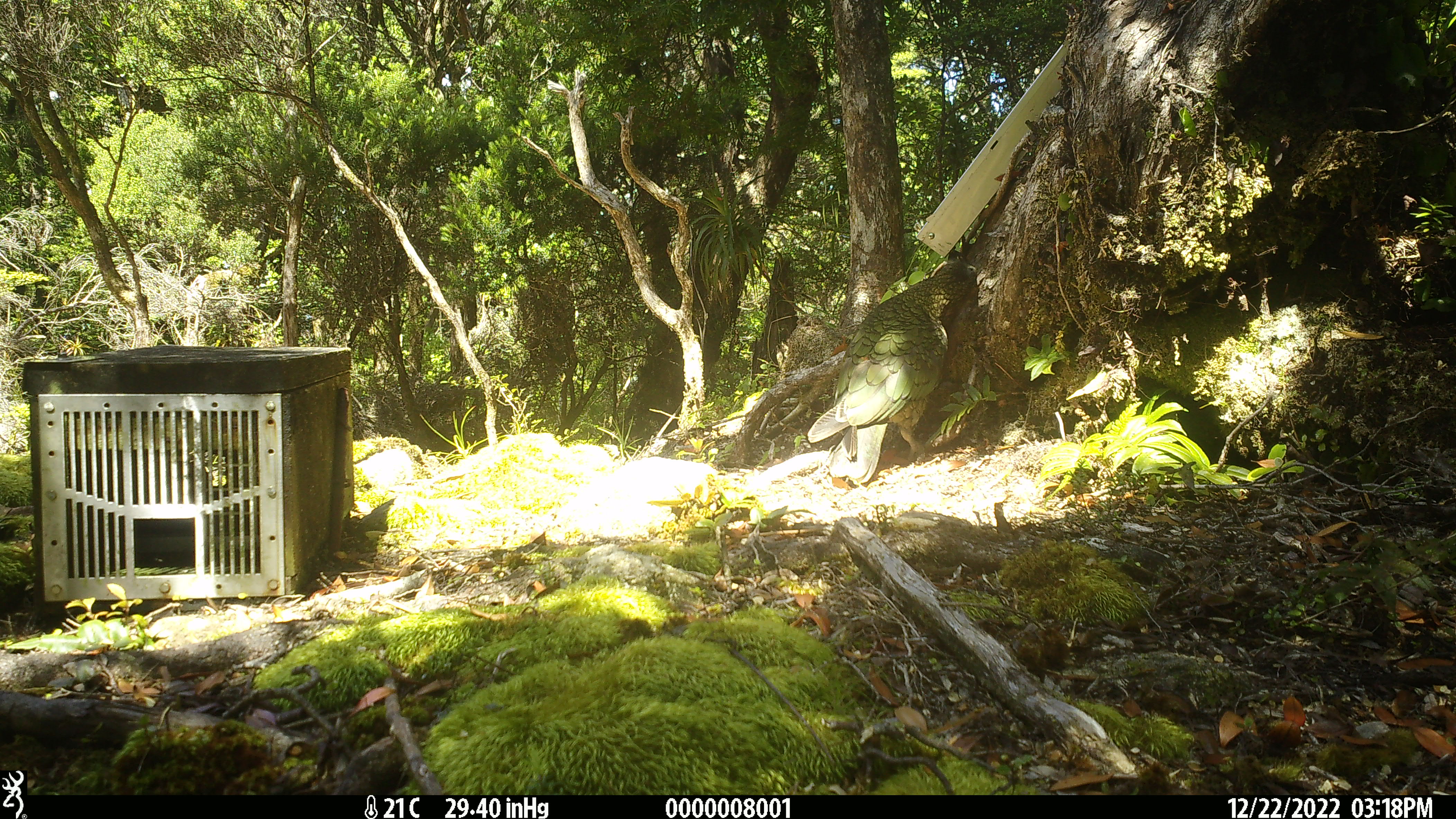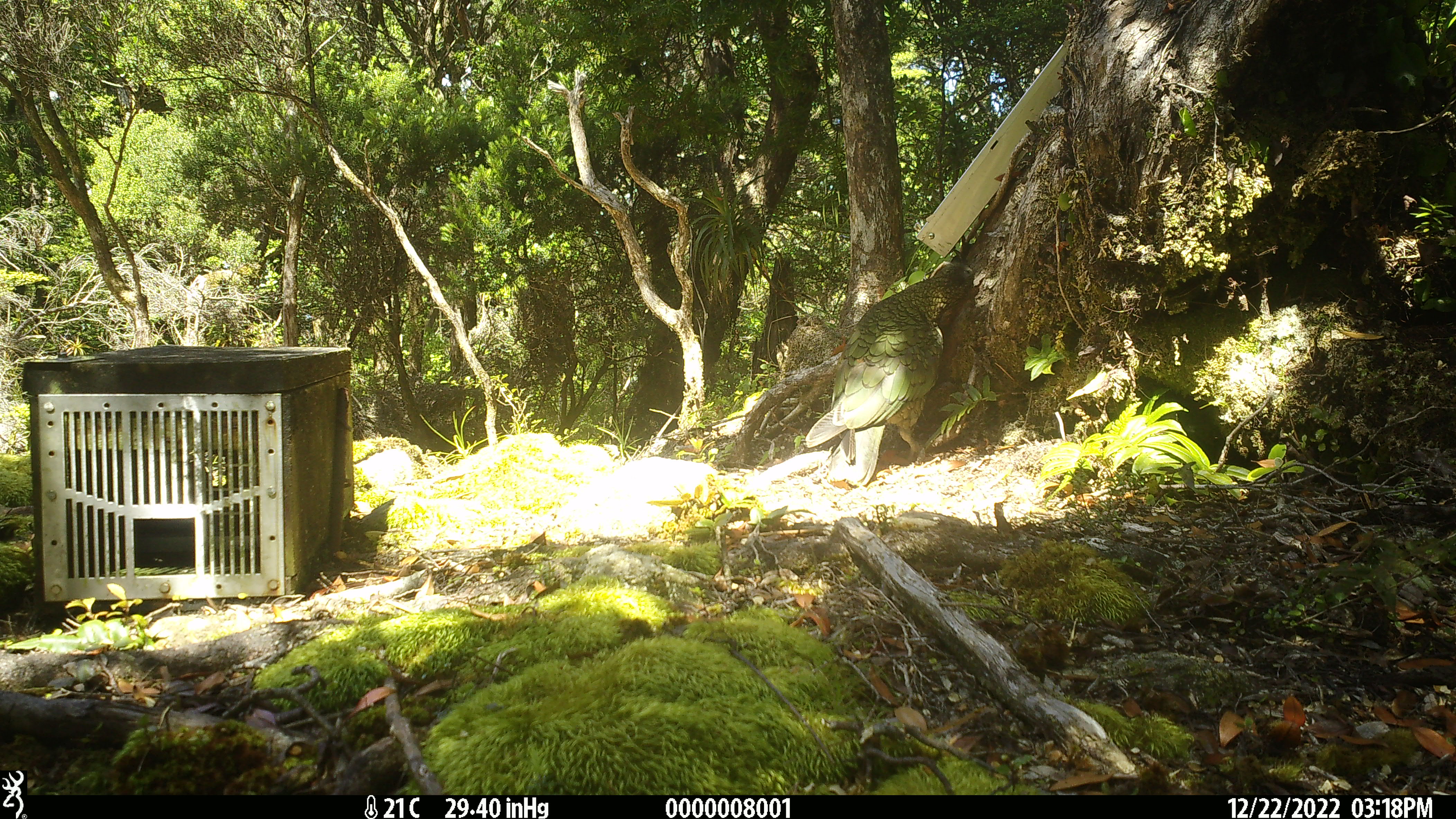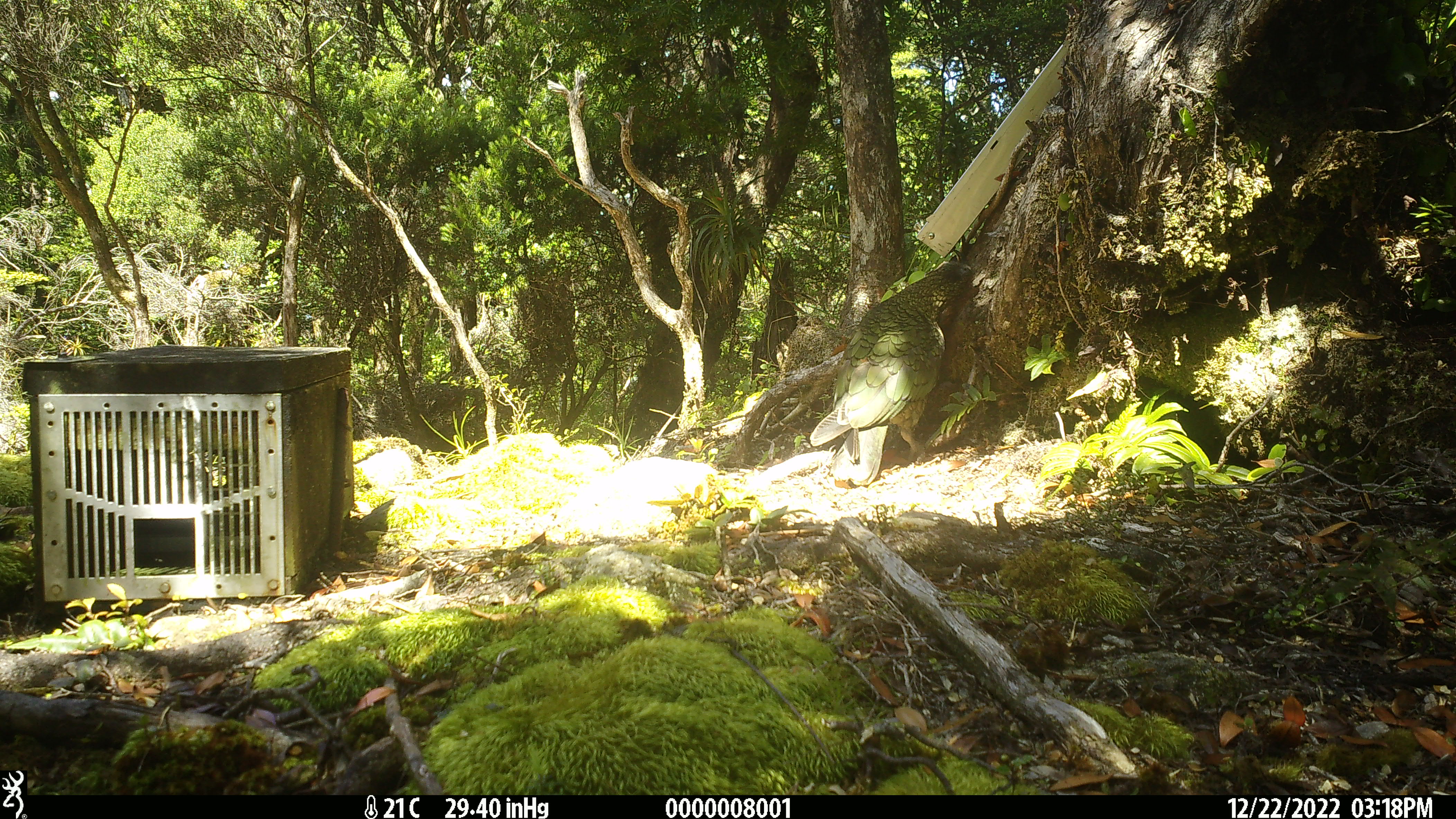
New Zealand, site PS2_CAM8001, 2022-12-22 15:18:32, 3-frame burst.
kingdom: Animalia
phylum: Chordata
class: Aves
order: Psittaciformes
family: Strigopidae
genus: Nestor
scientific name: Nestor notabilis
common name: kea